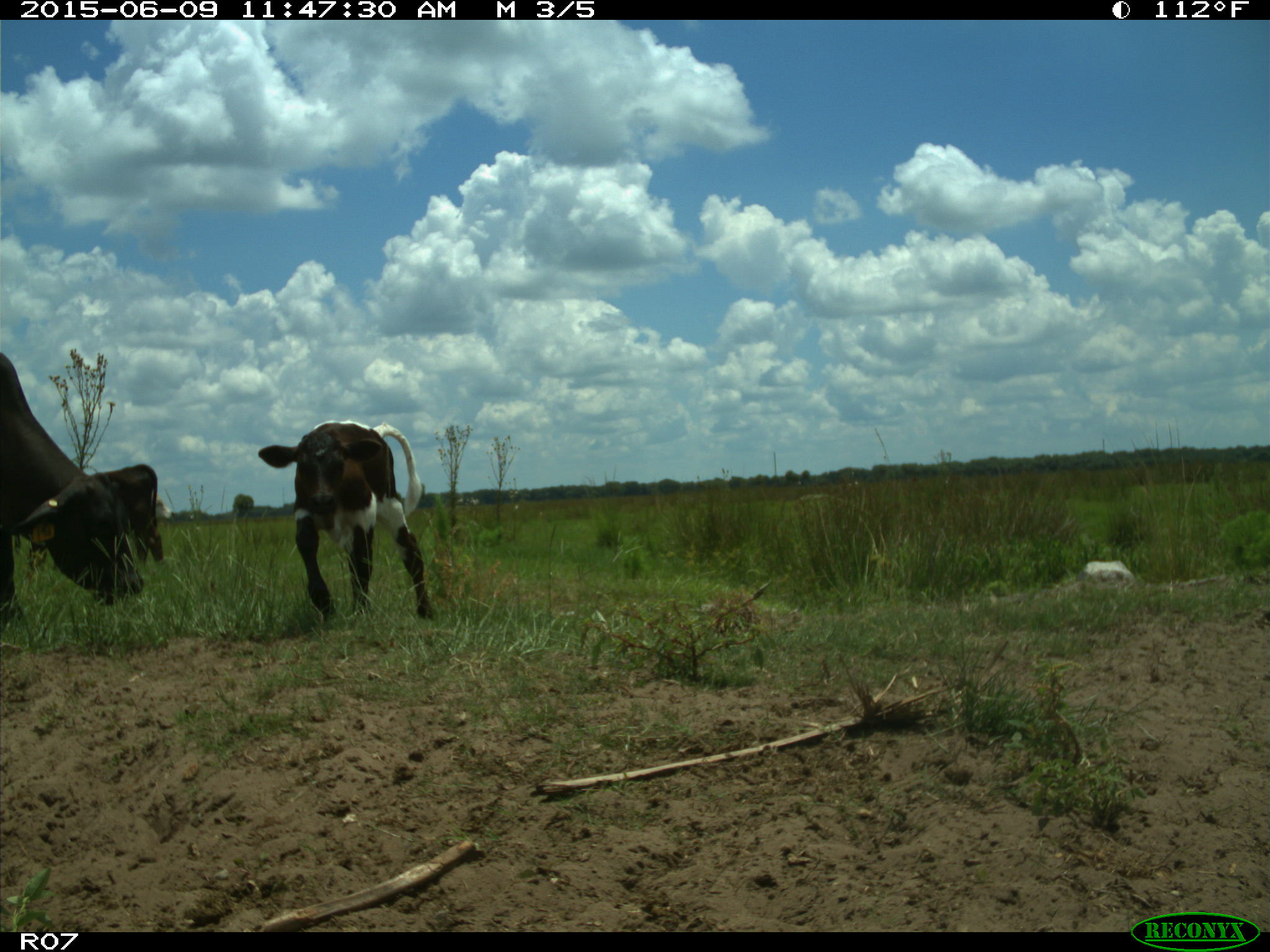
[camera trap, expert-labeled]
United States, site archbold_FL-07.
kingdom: Animalia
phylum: Chordata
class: Mammalia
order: Artiodactyla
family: Bovidae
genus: Bos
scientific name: Bos taurus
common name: domestic cow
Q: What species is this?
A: Bos taurus (domestic cow).